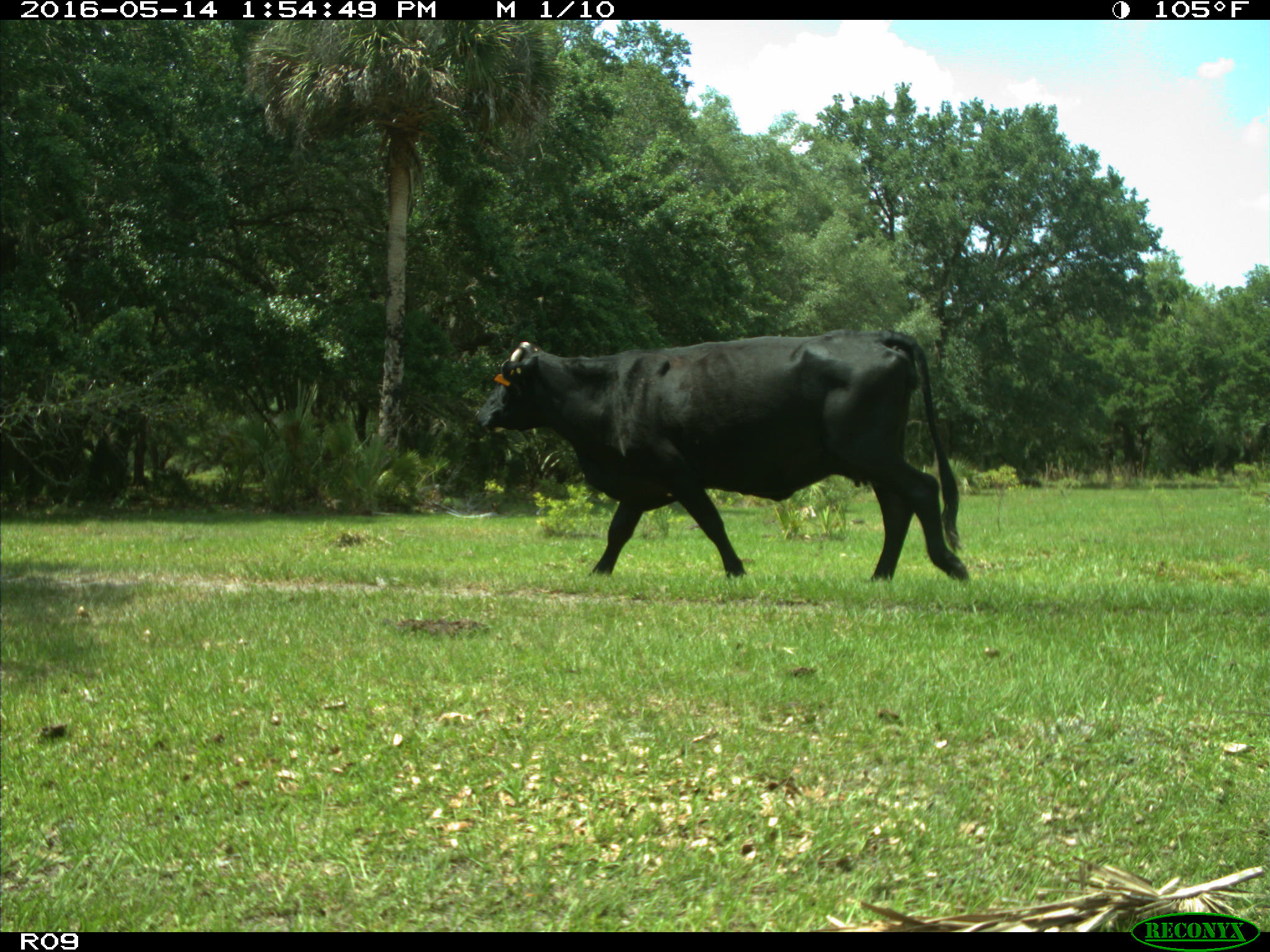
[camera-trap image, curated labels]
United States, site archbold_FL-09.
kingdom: Animalia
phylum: Chordata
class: Mammalia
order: Artiodactyla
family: Bovidae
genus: Bos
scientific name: Bos taurus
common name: domestic cow